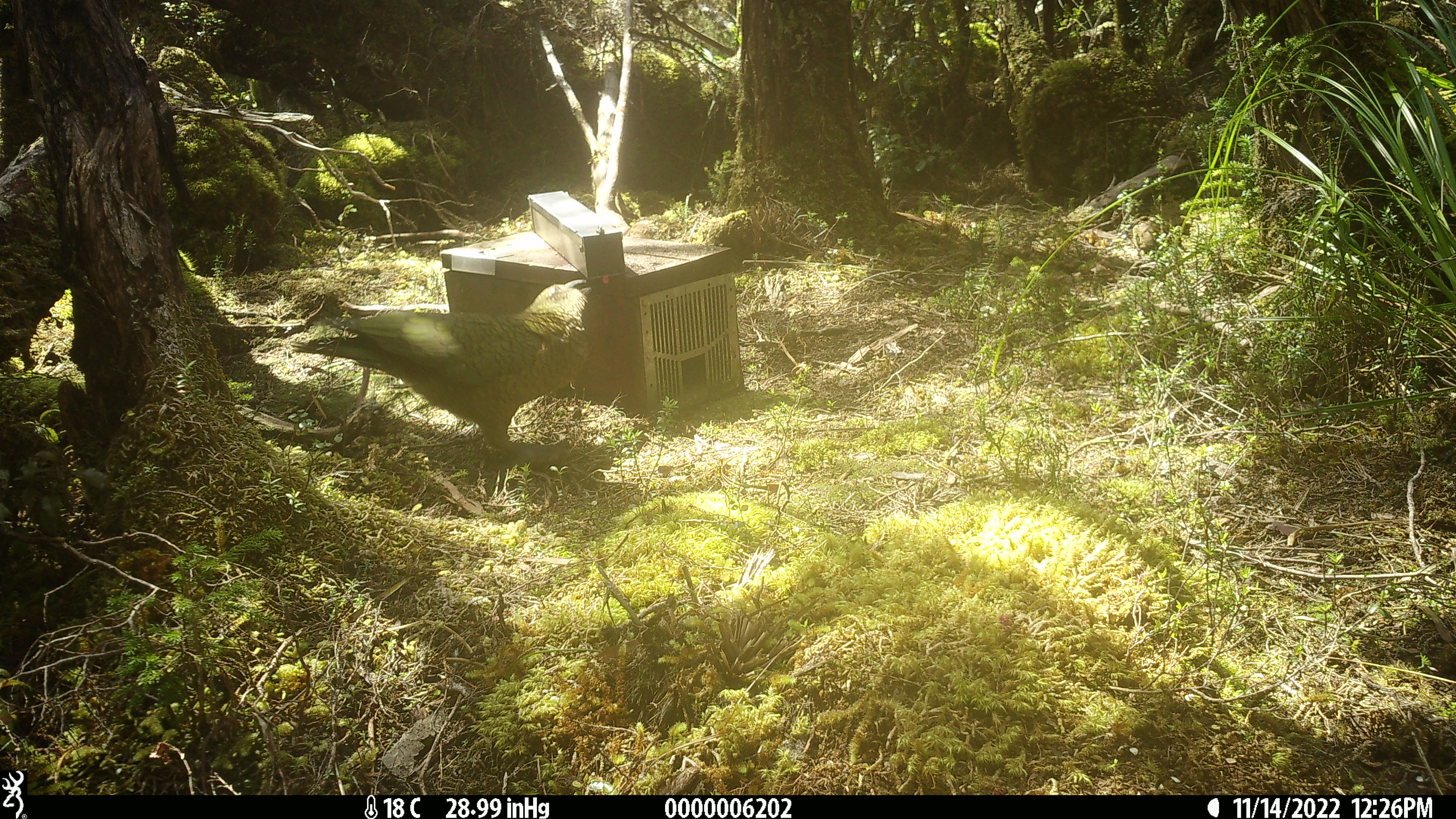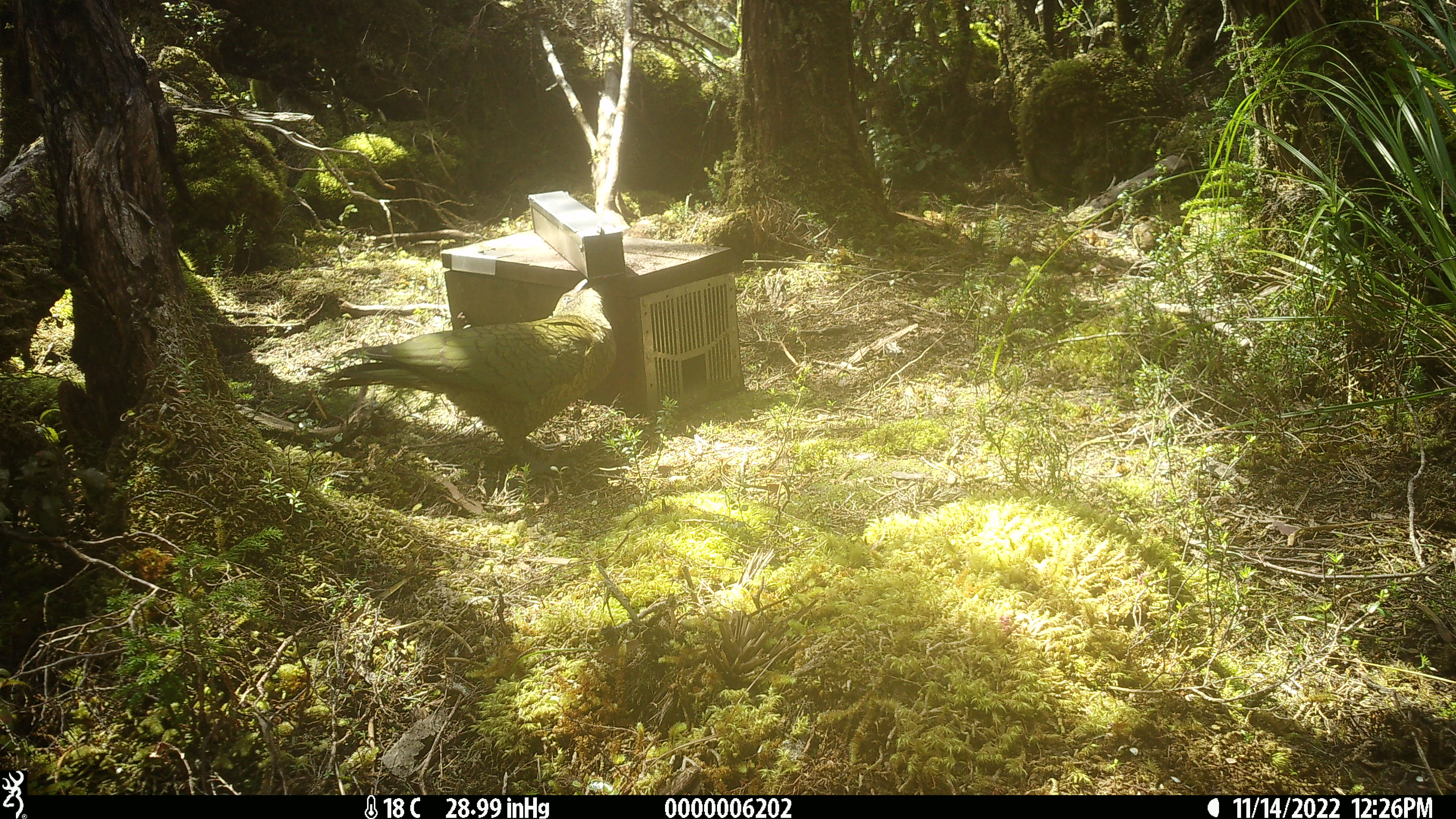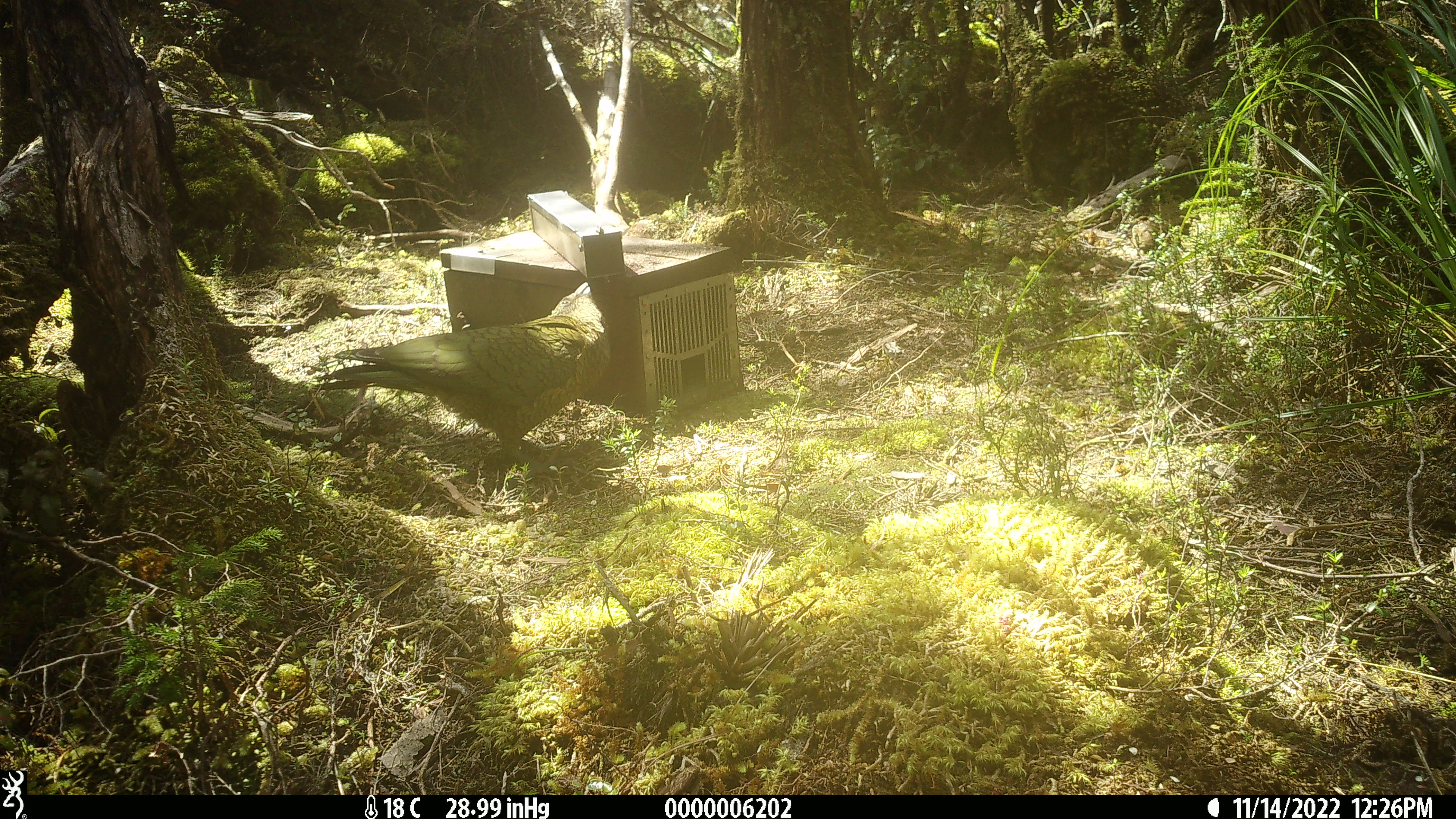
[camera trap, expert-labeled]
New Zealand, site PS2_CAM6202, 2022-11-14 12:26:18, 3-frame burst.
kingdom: Animalia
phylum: Chordata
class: Aves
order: Psittaciformes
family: Strigopidae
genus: Nestor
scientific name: Nestor notabilis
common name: kea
Kea (Nestor notabilis).